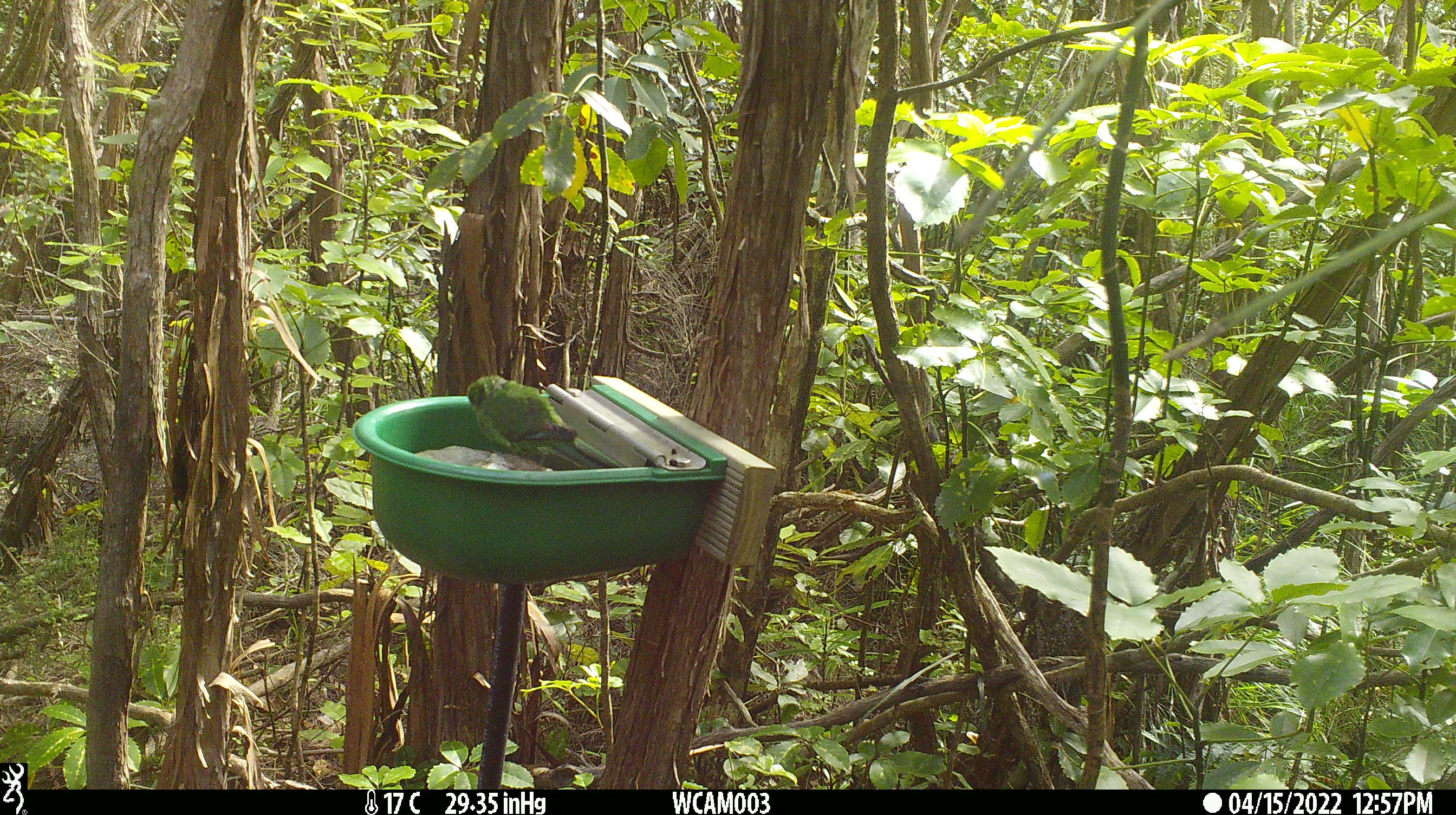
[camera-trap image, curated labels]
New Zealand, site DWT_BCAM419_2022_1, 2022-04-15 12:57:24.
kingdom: Animalia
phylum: Chordata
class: Aves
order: Psittaciformes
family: Psittaculidae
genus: Cyanoramphus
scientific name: Cyanoramphus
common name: parakeet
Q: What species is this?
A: Parakeet (Cyanoramphus).